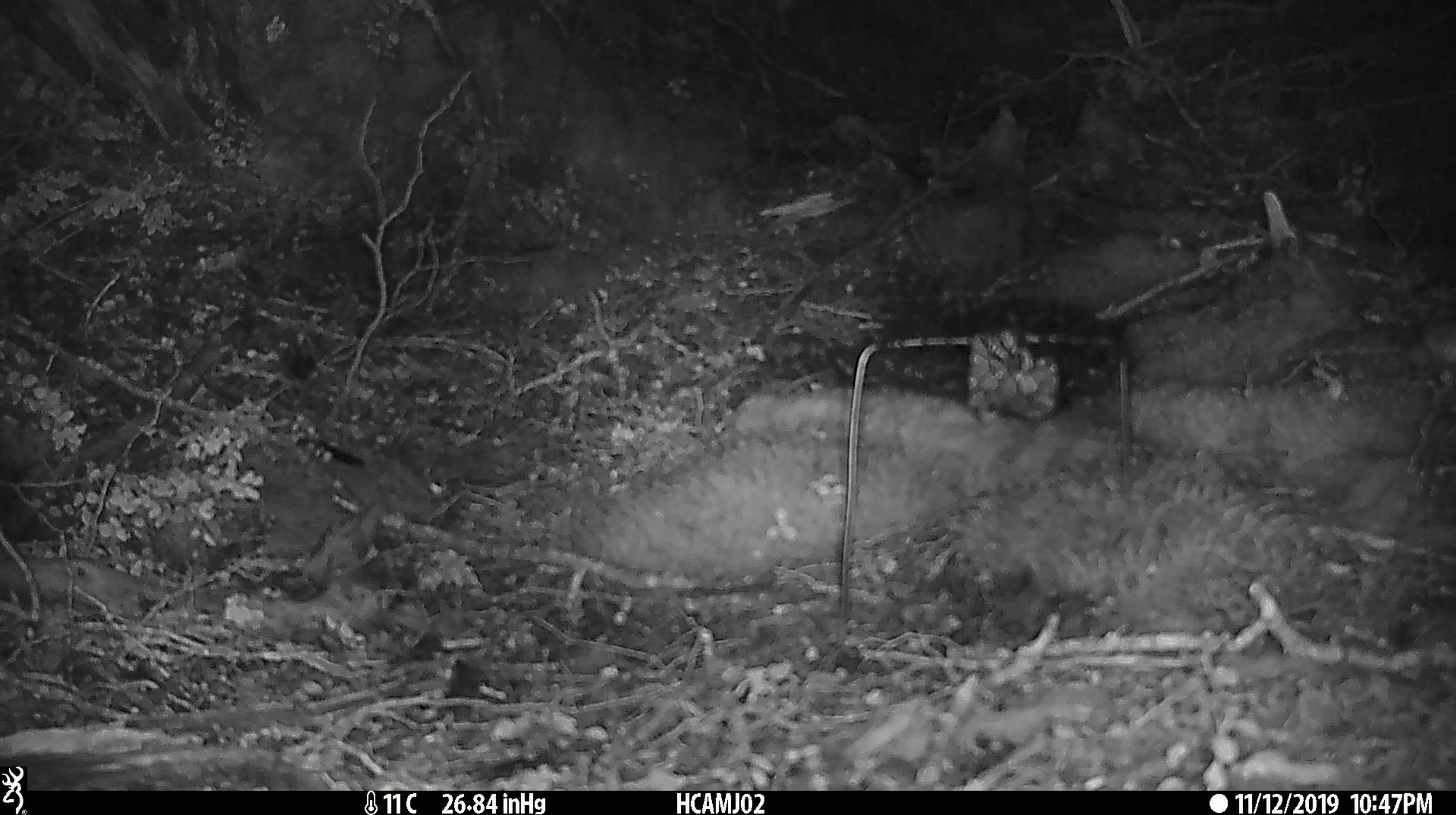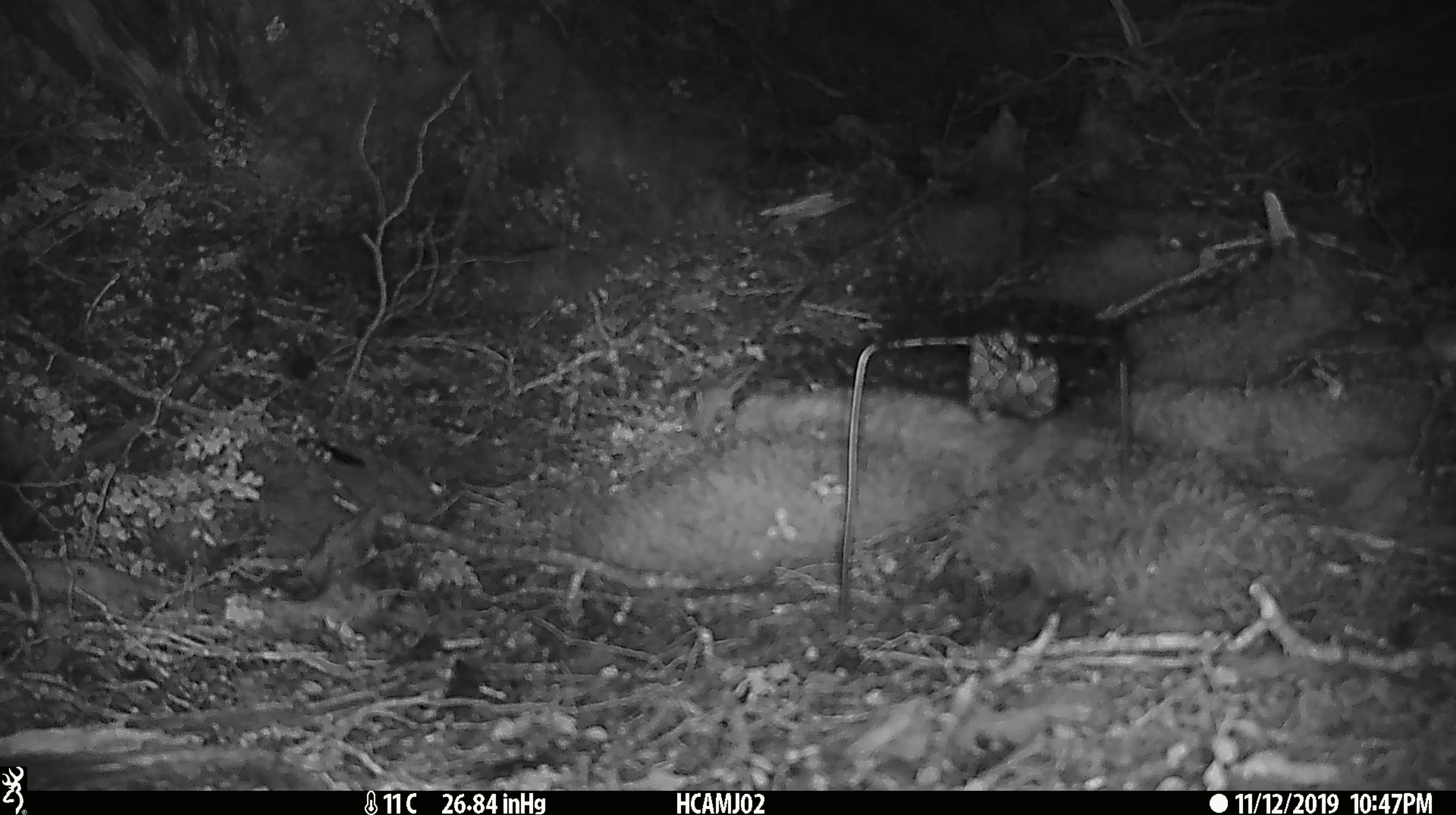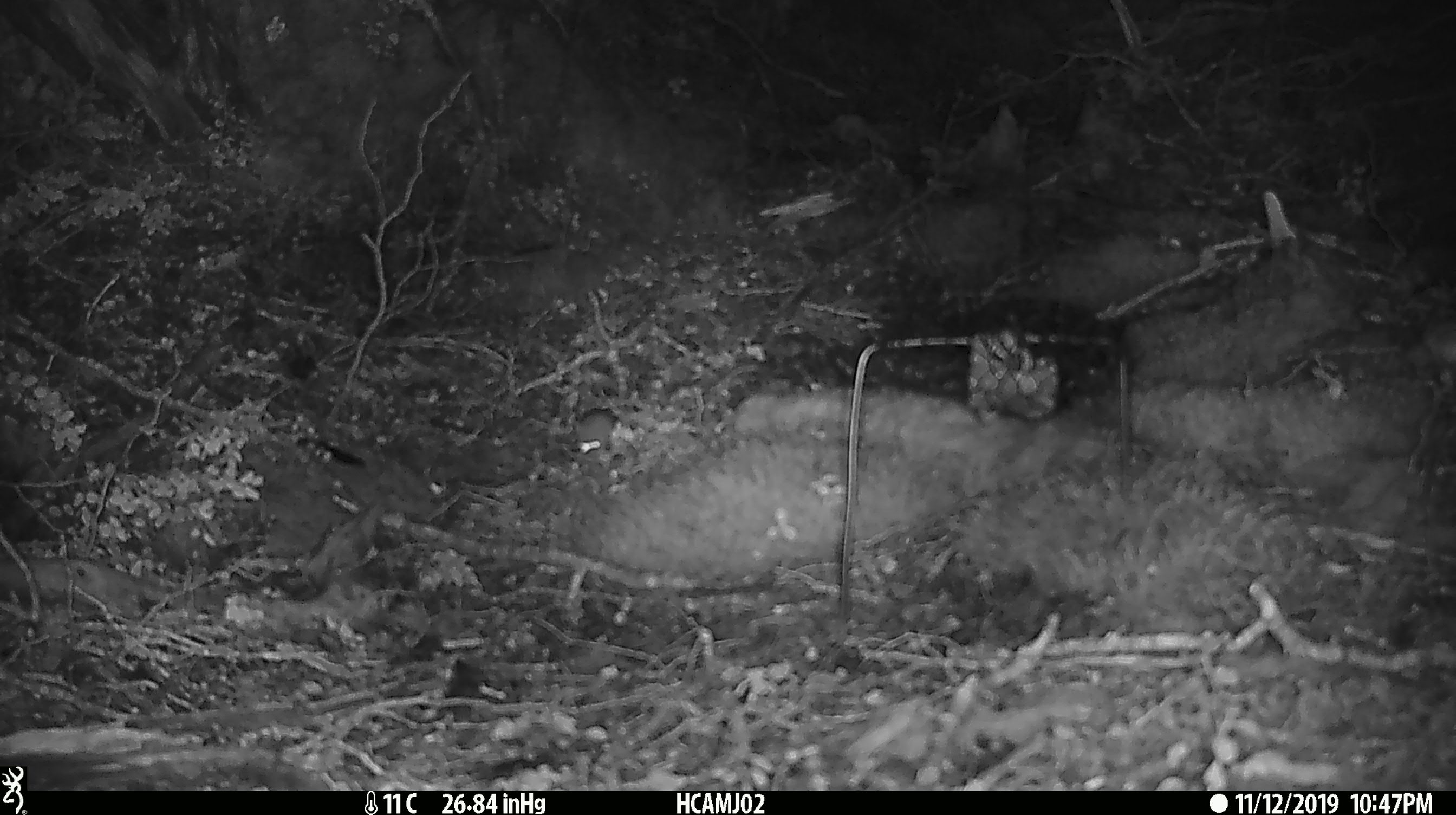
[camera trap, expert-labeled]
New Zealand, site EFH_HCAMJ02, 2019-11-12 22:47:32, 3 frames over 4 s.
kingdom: Animalia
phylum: Chordata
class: Mammalia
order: Rodentia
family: Muridae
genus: Mus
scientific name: Mus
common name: mouse